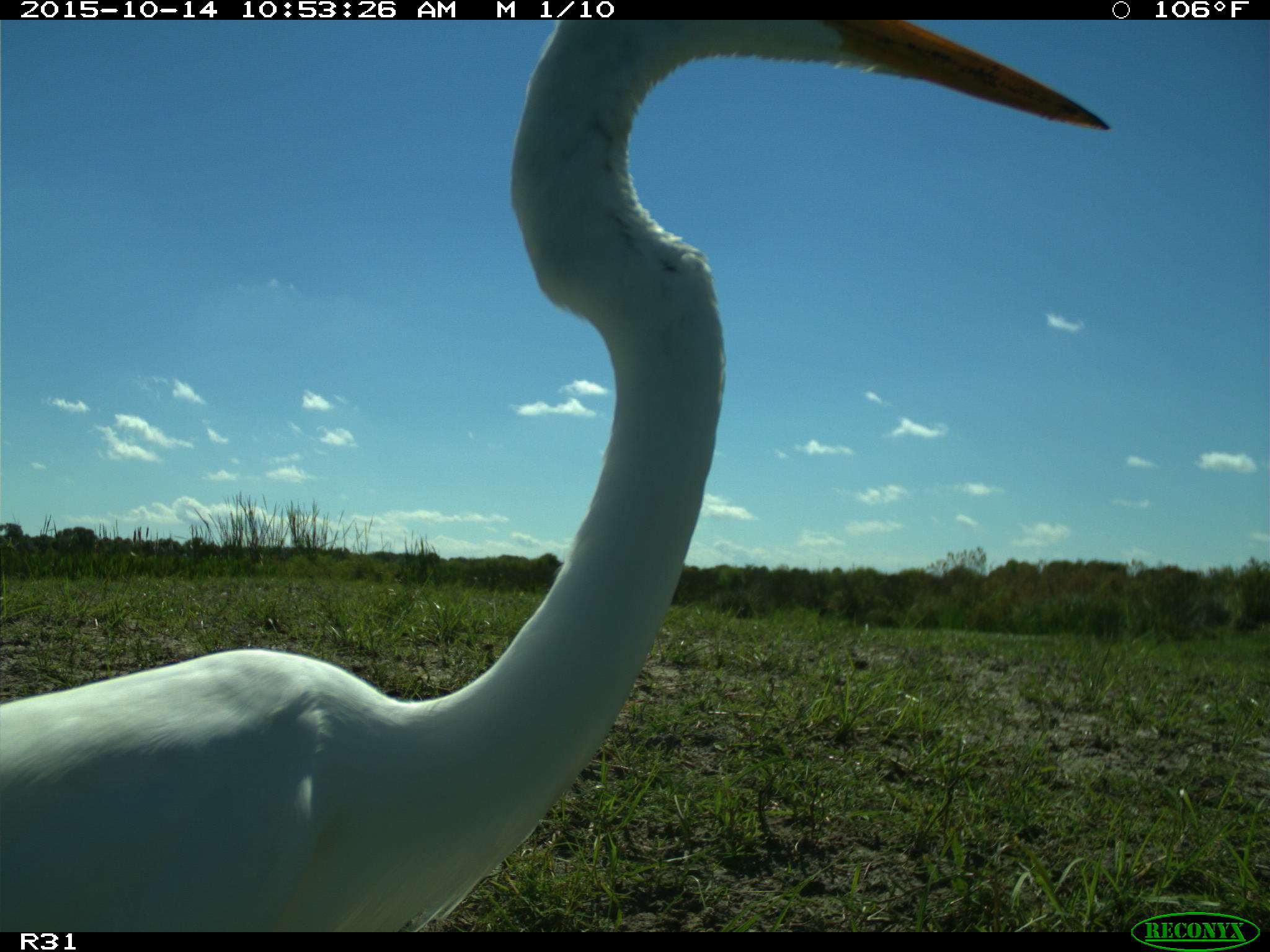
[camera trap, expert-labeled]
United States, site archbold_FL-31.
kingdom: Animalia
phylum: Chordata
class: Aves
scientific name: Aves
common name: birds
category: unidentified bird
Unidentified bird (birds) (Aves).